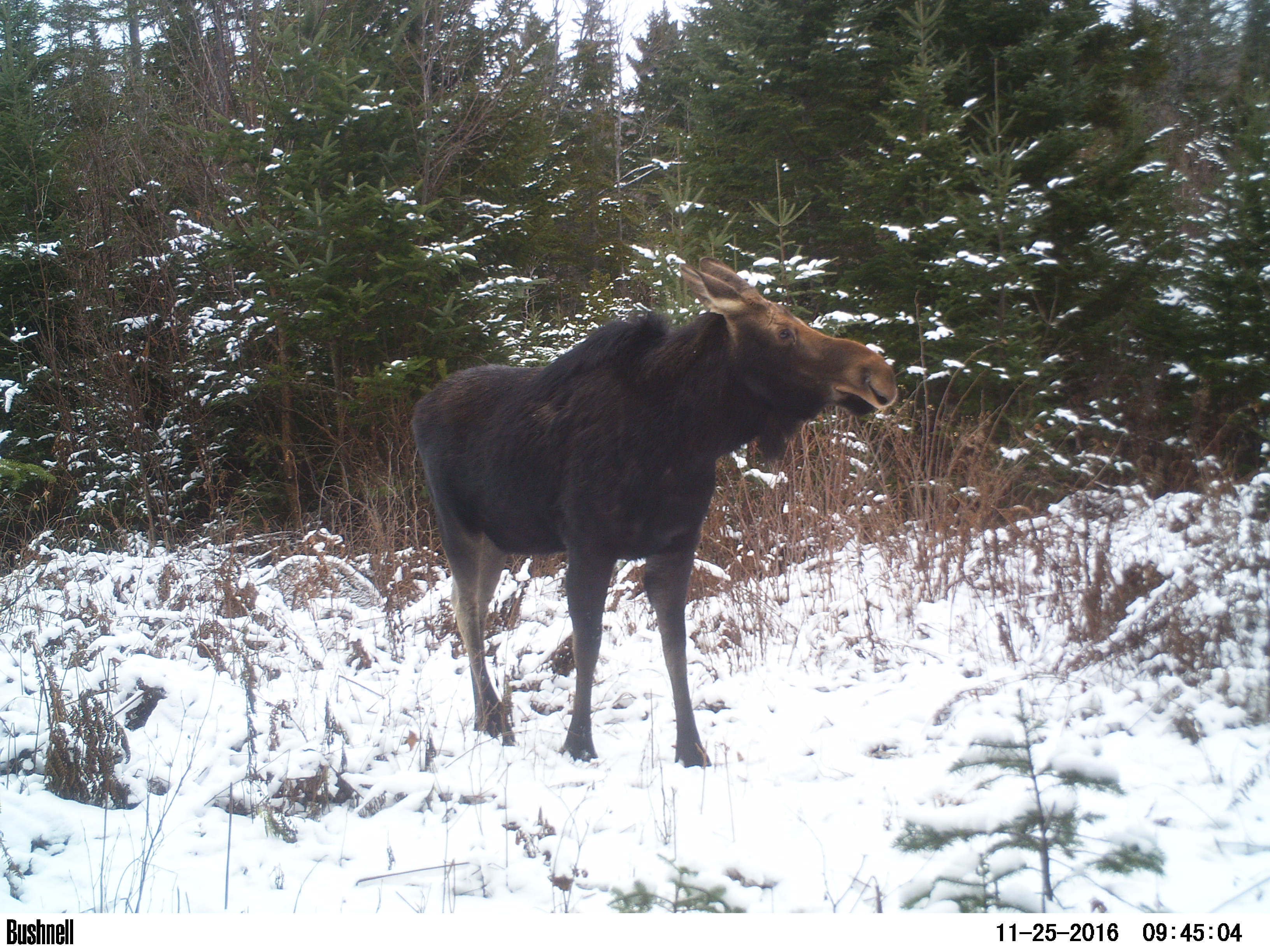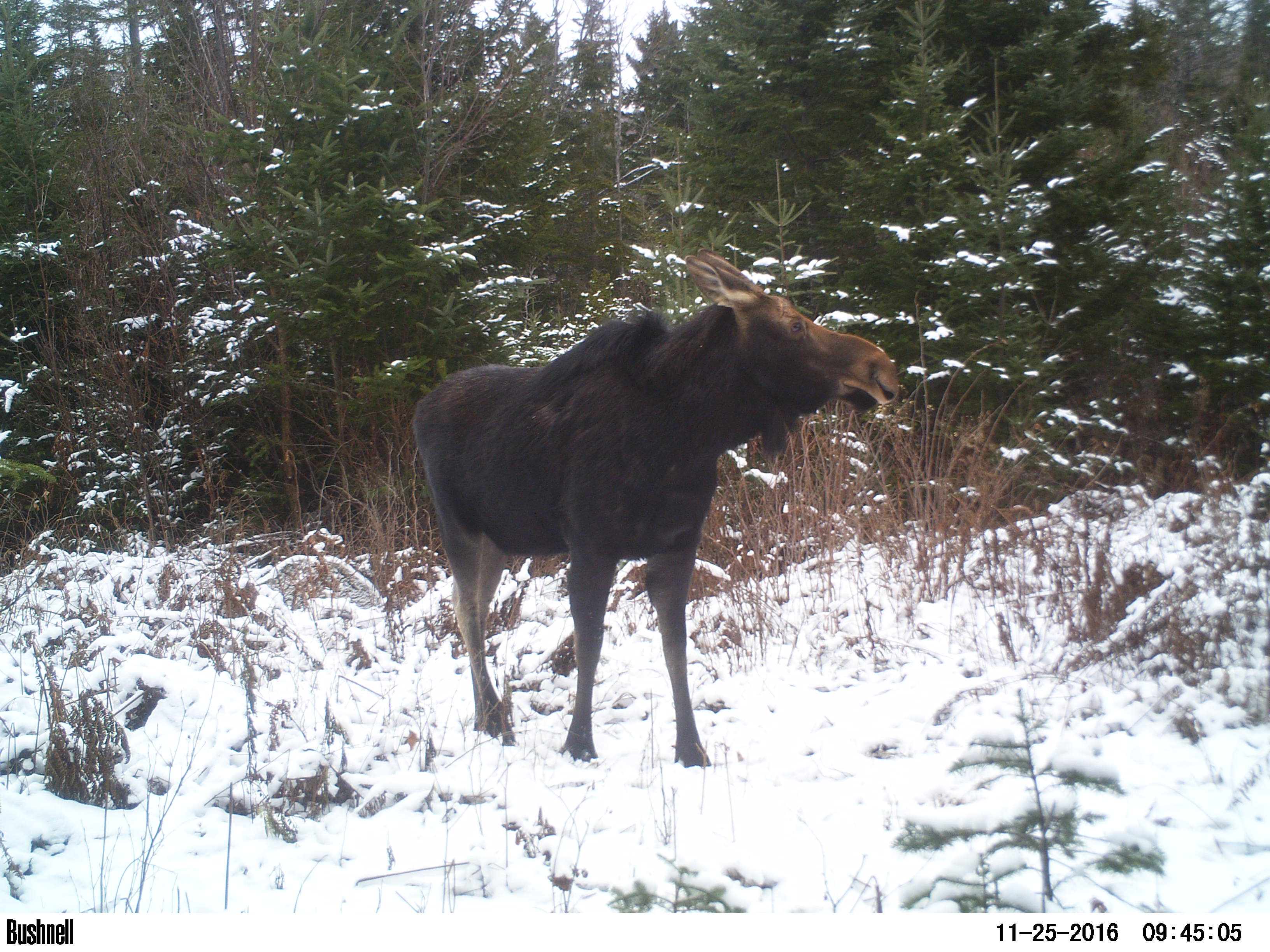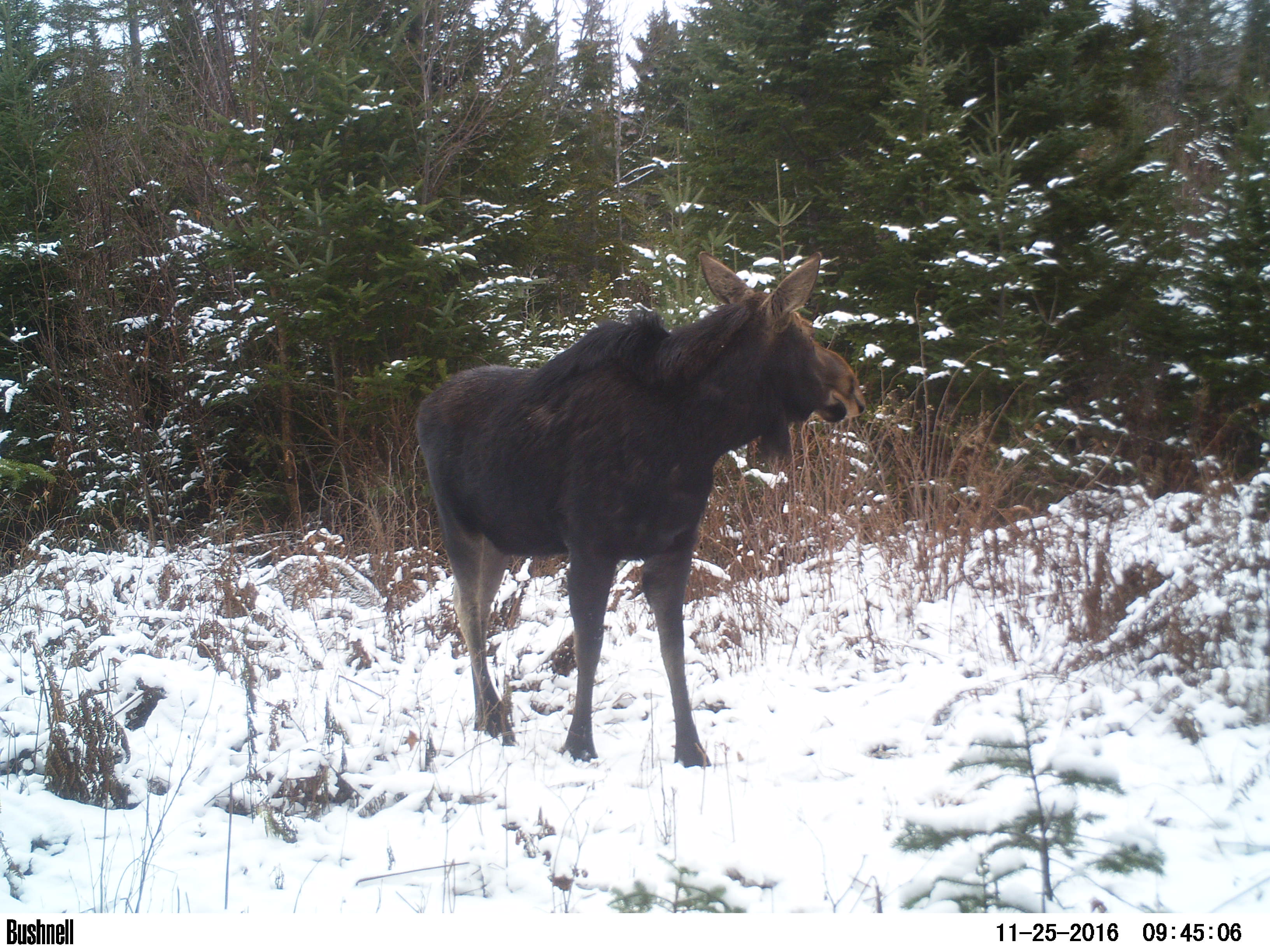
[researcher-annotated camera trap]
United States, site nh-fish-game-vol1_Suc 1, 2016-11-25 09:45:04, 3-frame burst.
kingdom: Animalia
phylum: Chordata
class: Mammalia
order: Artiodactyla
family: Cervidae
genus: Alces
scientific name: Alces alces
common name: moose